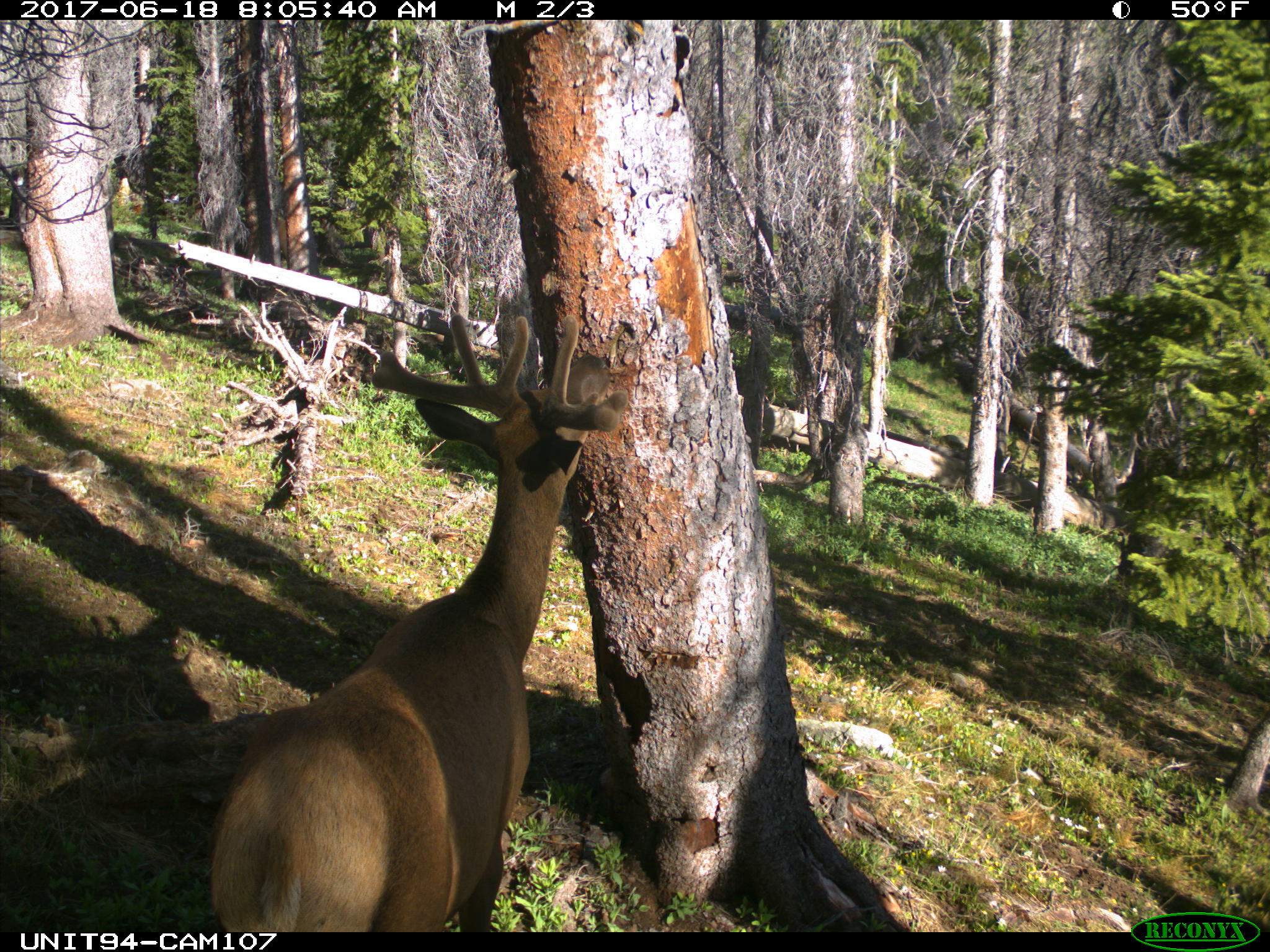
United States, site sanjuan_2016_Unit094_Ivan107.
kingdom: Animalia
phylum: Chordata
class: Mammalia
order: Artiodactyla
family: Cervidae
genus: Cervus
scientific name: Cervus elaphus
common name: red deer